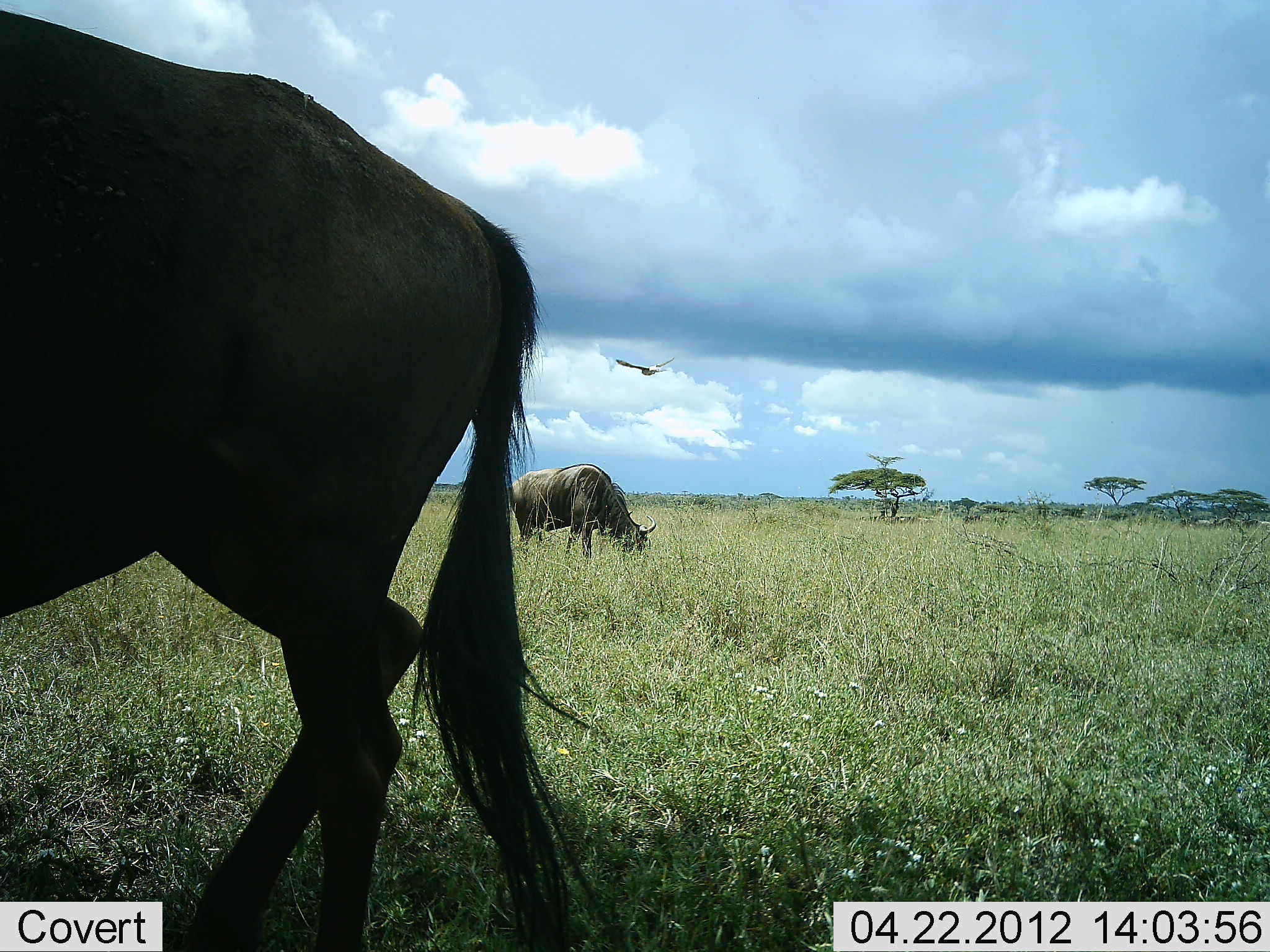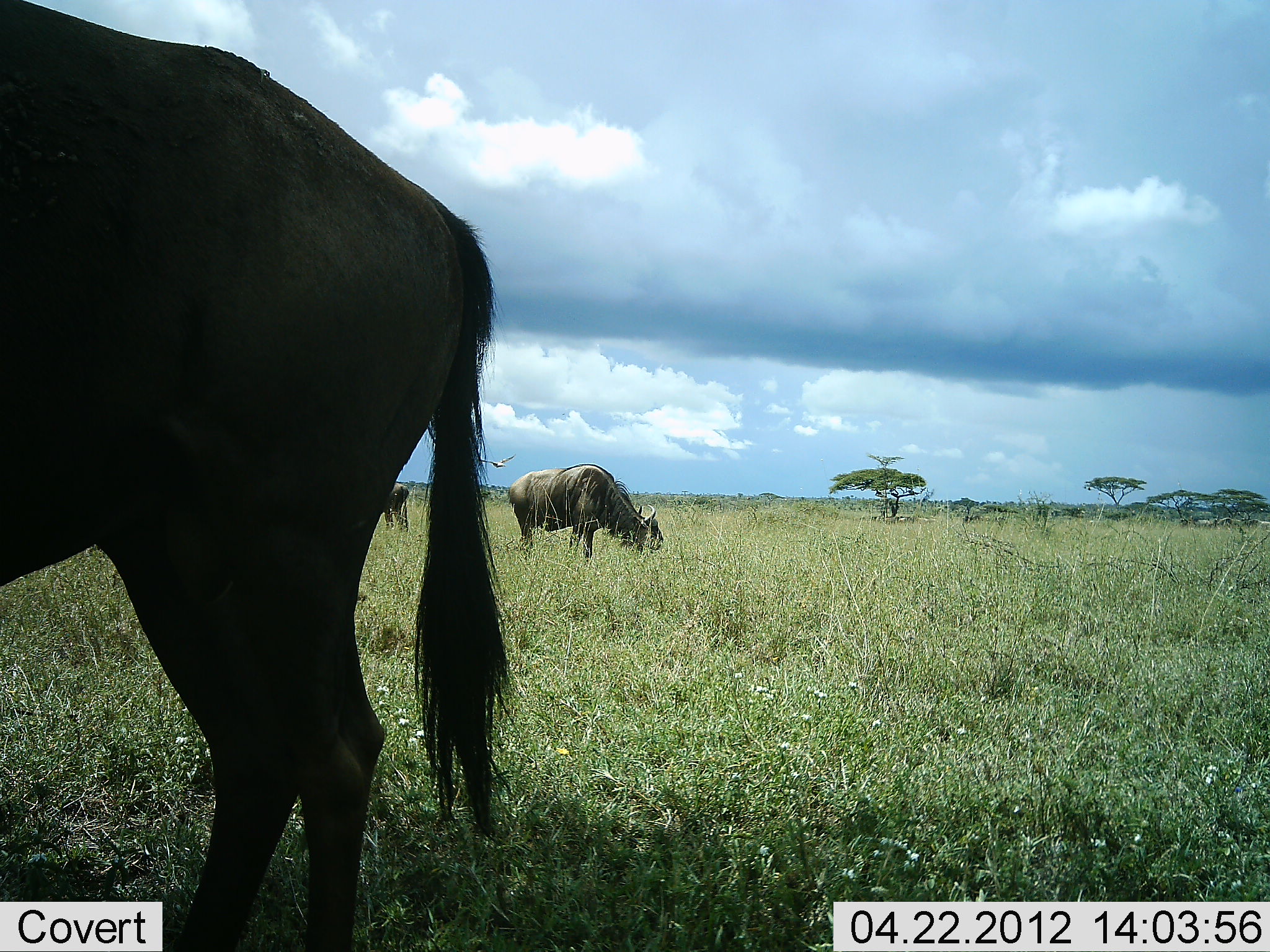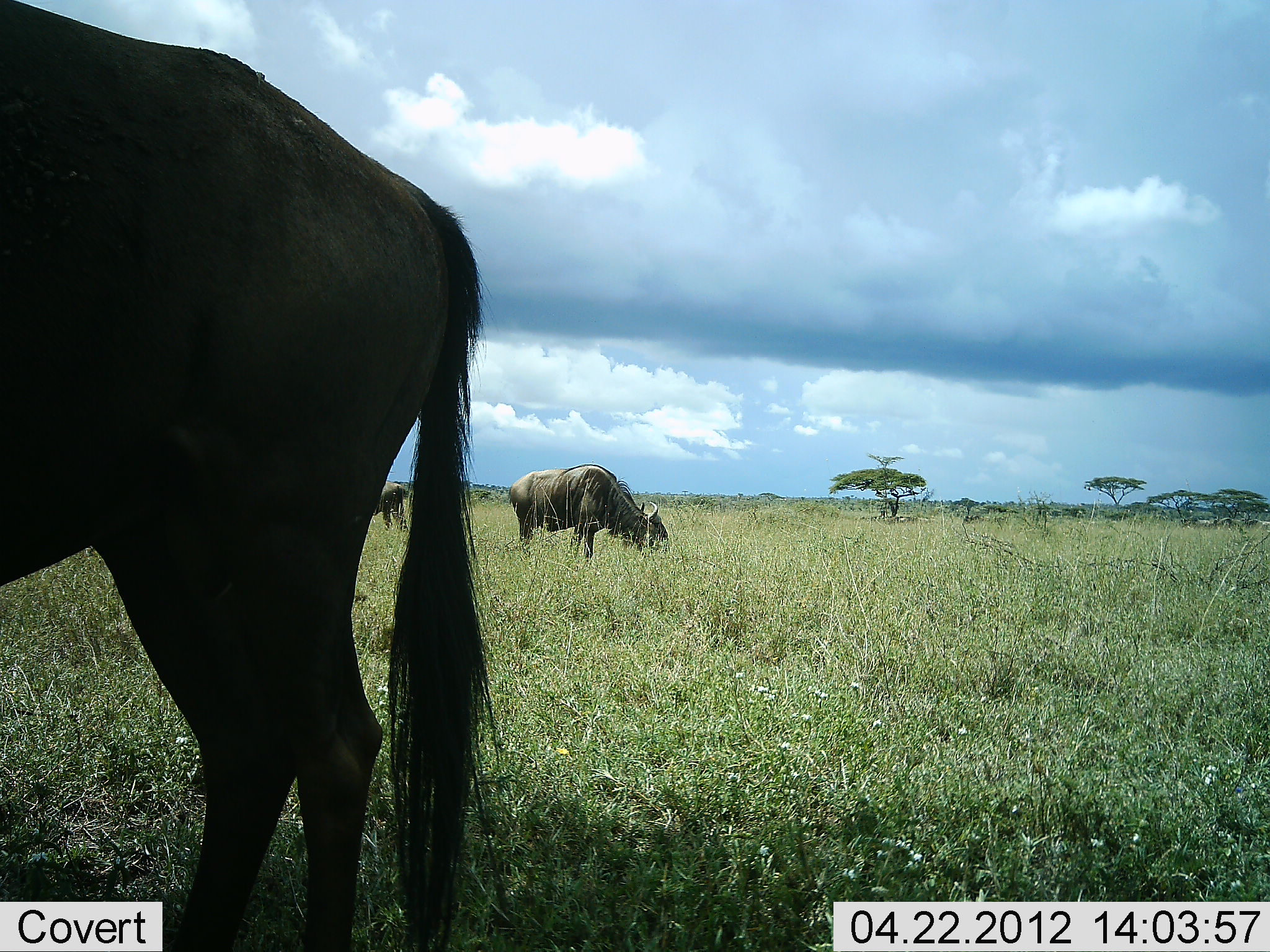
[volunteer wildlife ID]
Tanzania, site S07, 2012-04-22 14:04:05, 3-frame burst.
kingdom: Animalia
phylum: Chordata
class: Mammalia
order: Artiodactyla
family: Bovidae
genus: Connochaetes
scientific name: Connochaetes taurinus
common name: blue wildebeest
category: wildebeest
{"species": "wildebeest (blue wildebeest) (Connochaetes taurinus)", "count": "3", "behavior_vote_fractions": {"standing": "69%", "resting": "6%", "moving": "6%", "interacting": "0%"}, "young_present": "6%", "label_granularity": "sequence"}